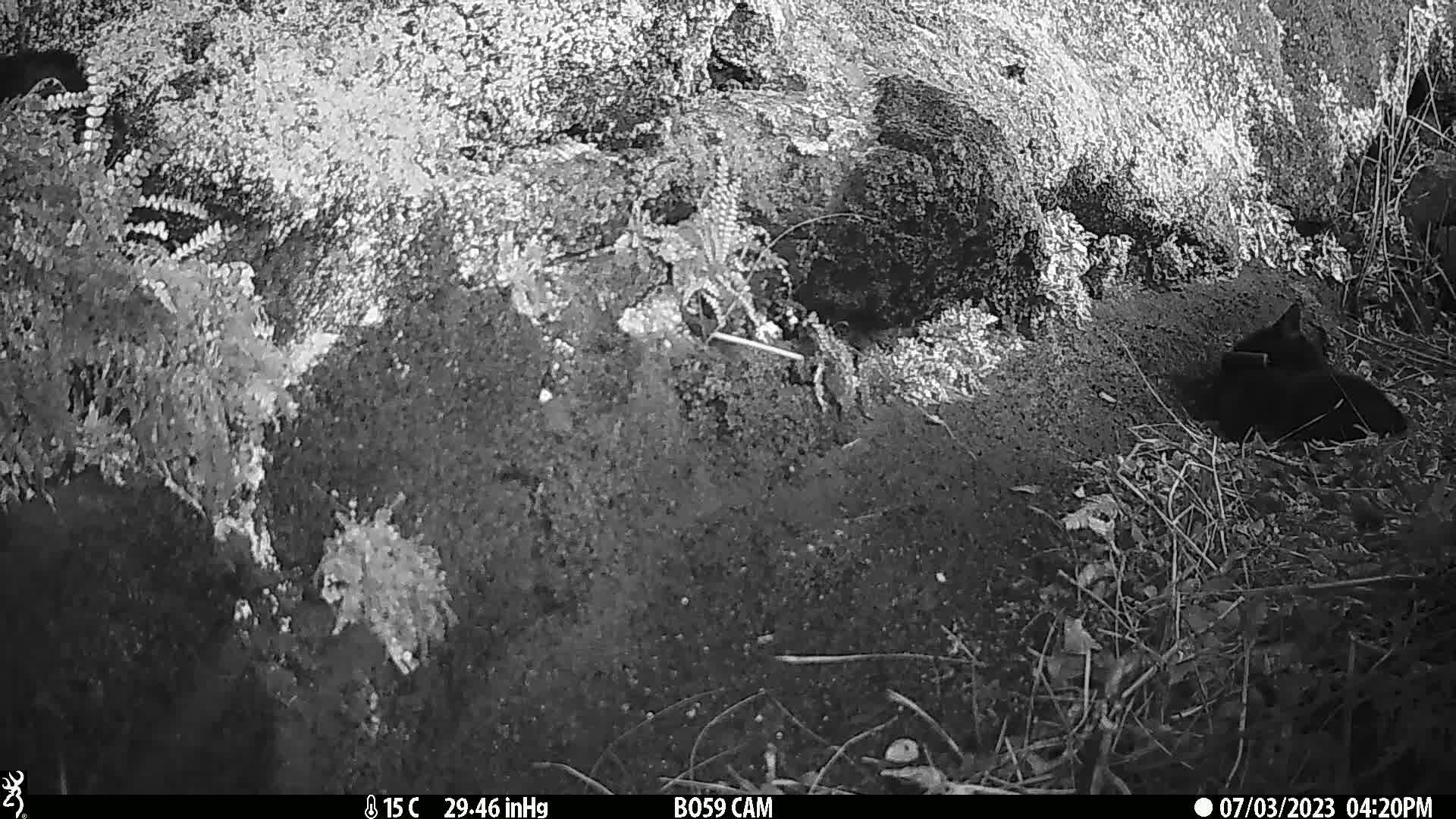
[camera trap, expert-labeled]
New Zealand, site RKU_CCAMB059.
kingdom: Animalia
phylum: Chordata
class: Mammalia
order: Carnivora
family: Felidae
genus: Felis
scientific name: Felis catus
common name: domestic cat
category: cat